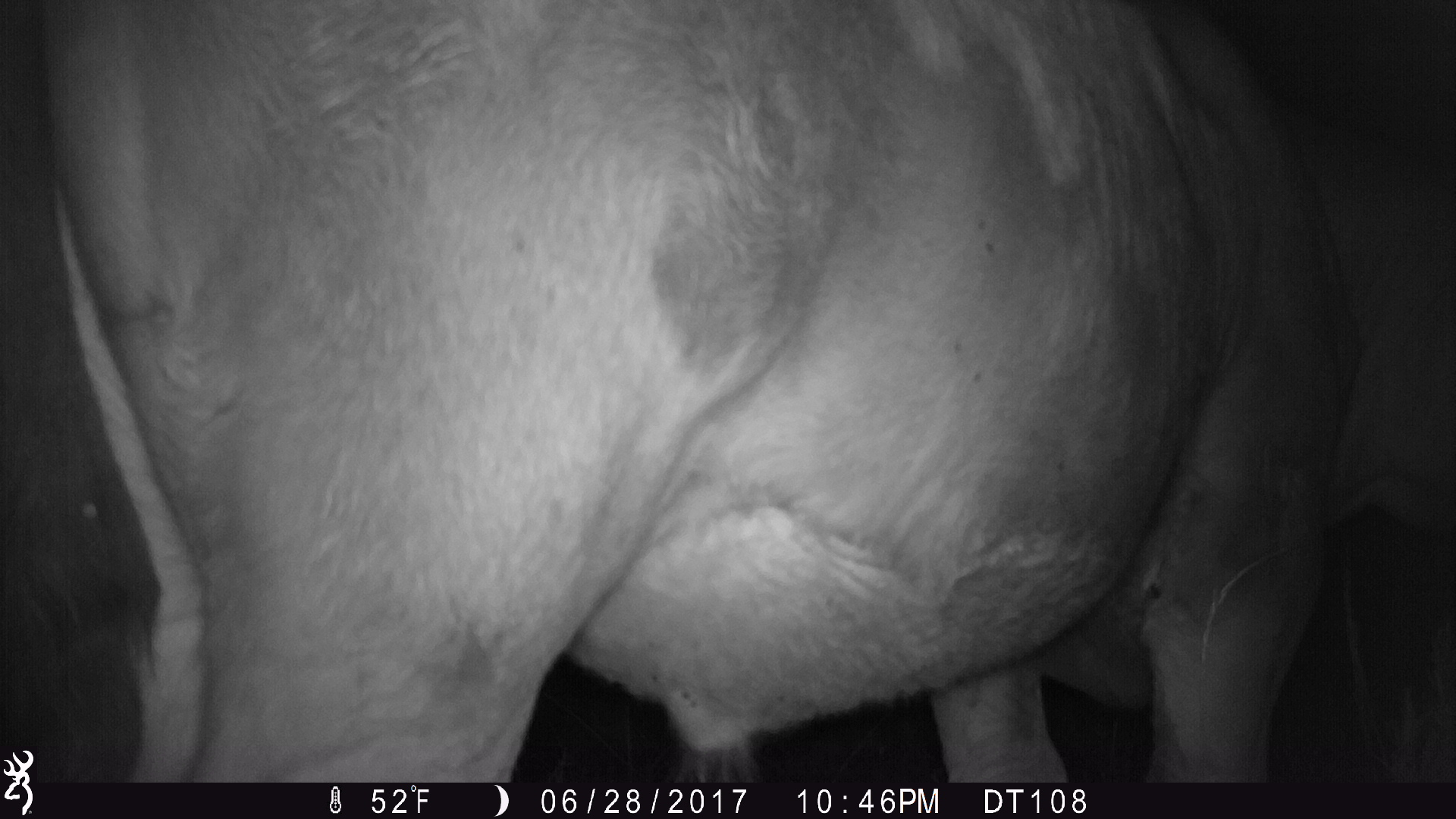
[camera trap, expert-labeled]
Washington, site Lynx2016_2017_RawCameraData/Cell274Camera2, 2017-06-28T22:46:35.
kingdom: Animalia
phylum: Chordata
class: Mammalia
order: Artiodactyla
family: Bovidae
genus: Bos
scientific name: Bos taurus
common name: domestic cattle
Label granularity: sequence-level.